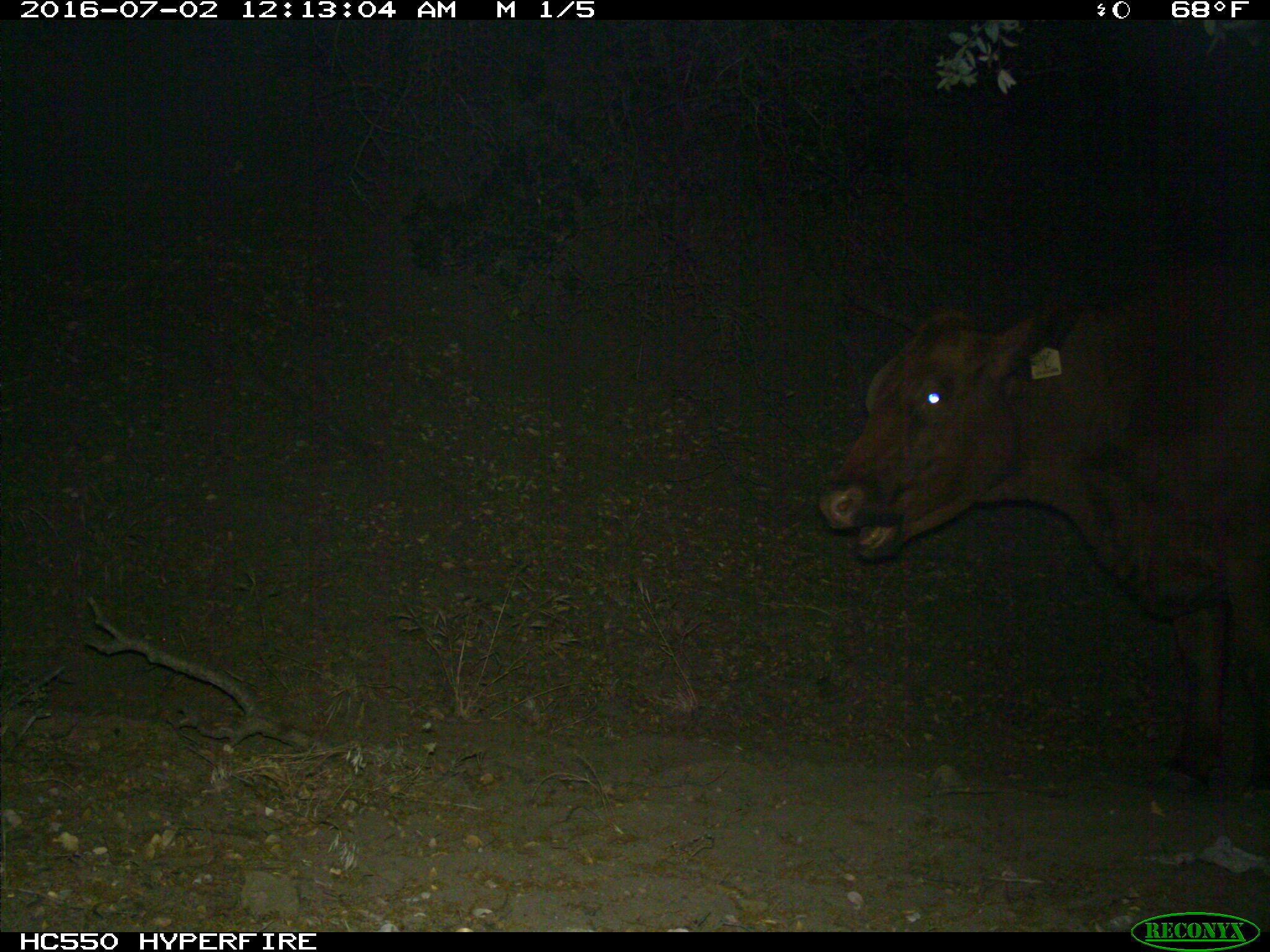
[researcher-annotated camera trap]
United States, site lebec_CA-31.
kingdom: Animalia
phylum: Chordata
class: Mammalia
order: Artiodactyla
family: Bovidae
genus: Bos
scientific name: Bos taurus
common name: domestic cow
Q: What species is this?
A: Bos taurus (domestic cow).